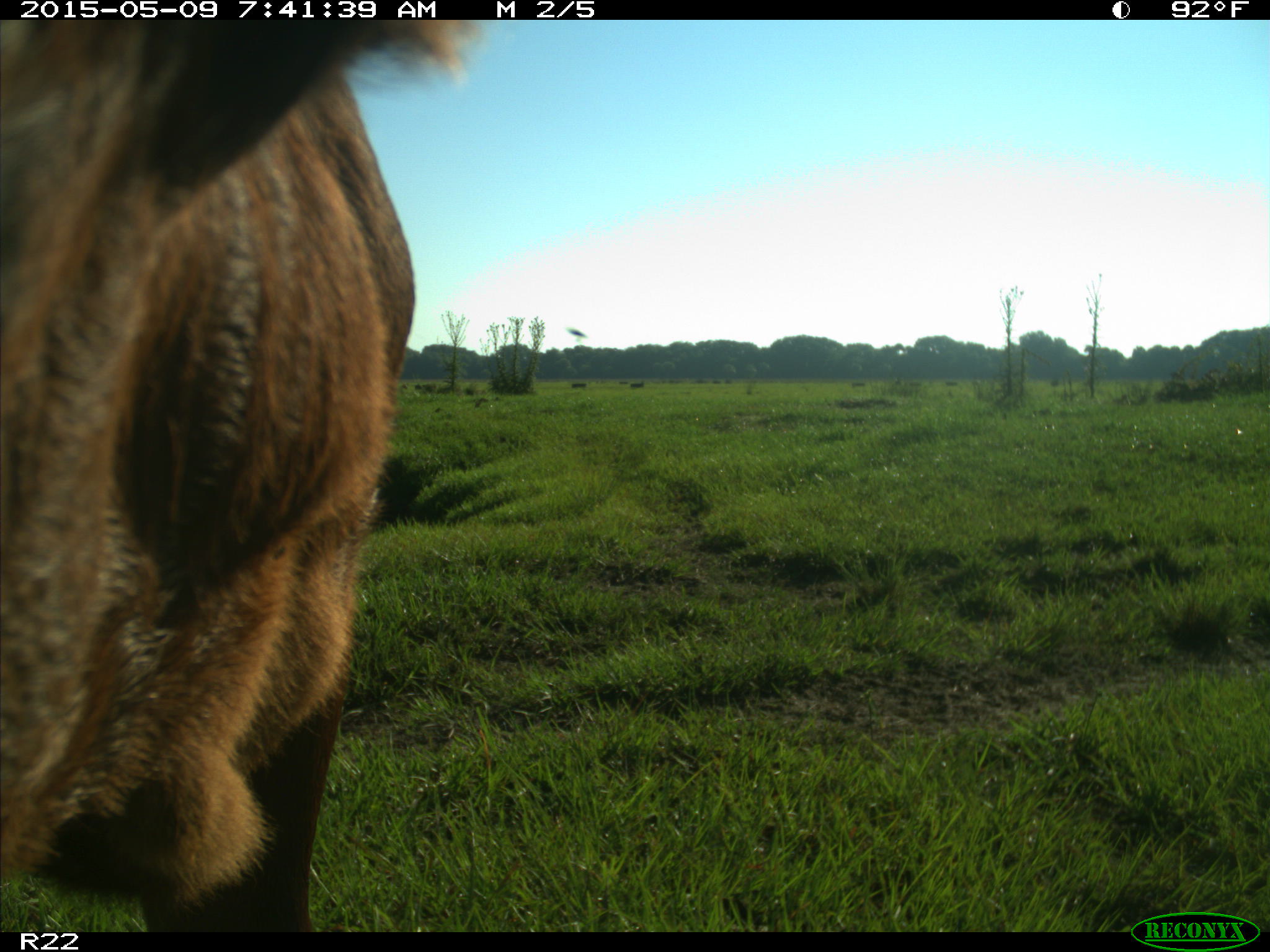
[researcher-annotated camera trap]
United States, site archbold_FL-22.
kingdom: Animalia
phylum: Chordata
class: Mammalia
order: Artiodactyla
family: Bovidae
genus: Bos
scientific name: Bos taurus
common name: domestic cow